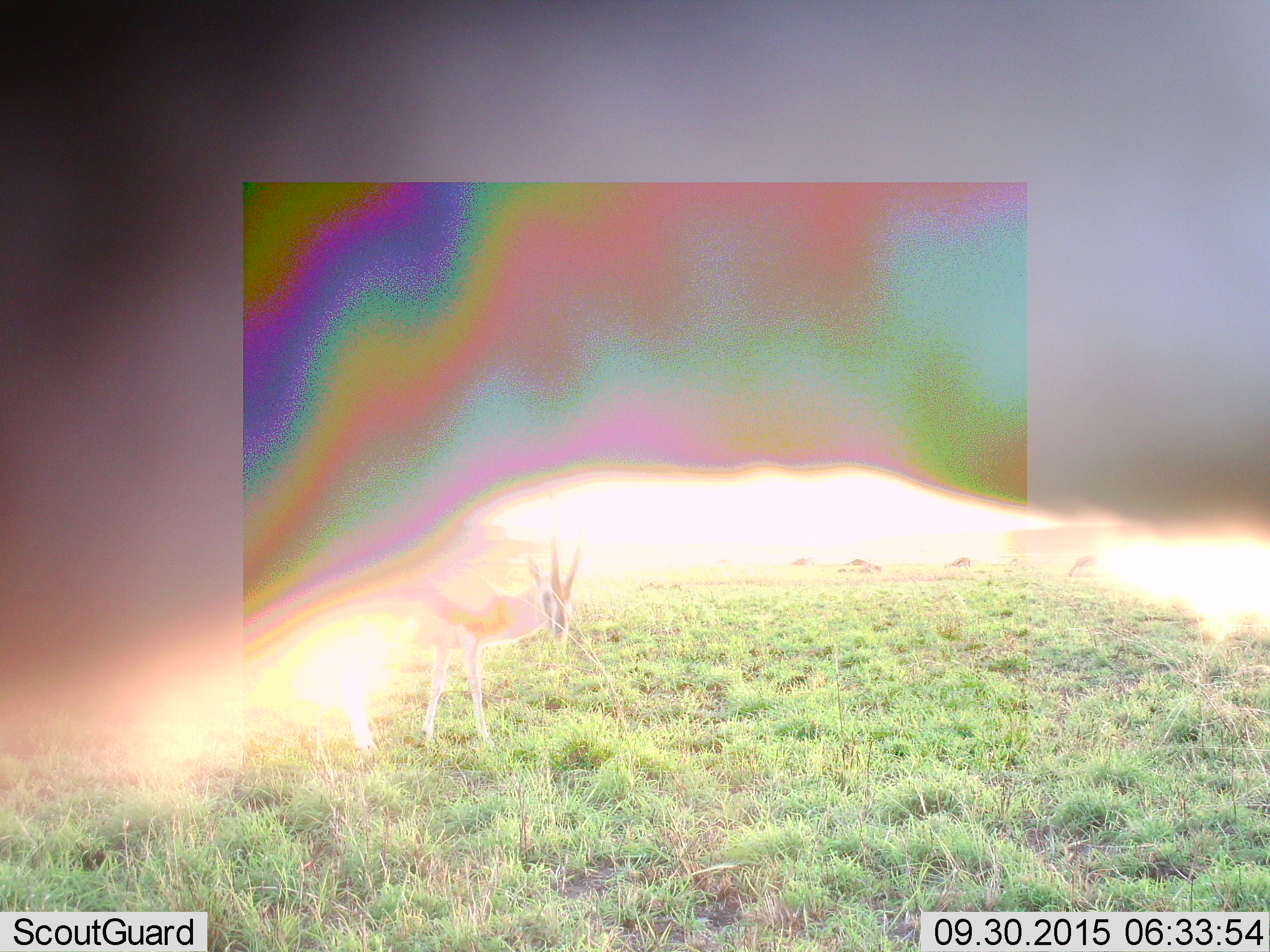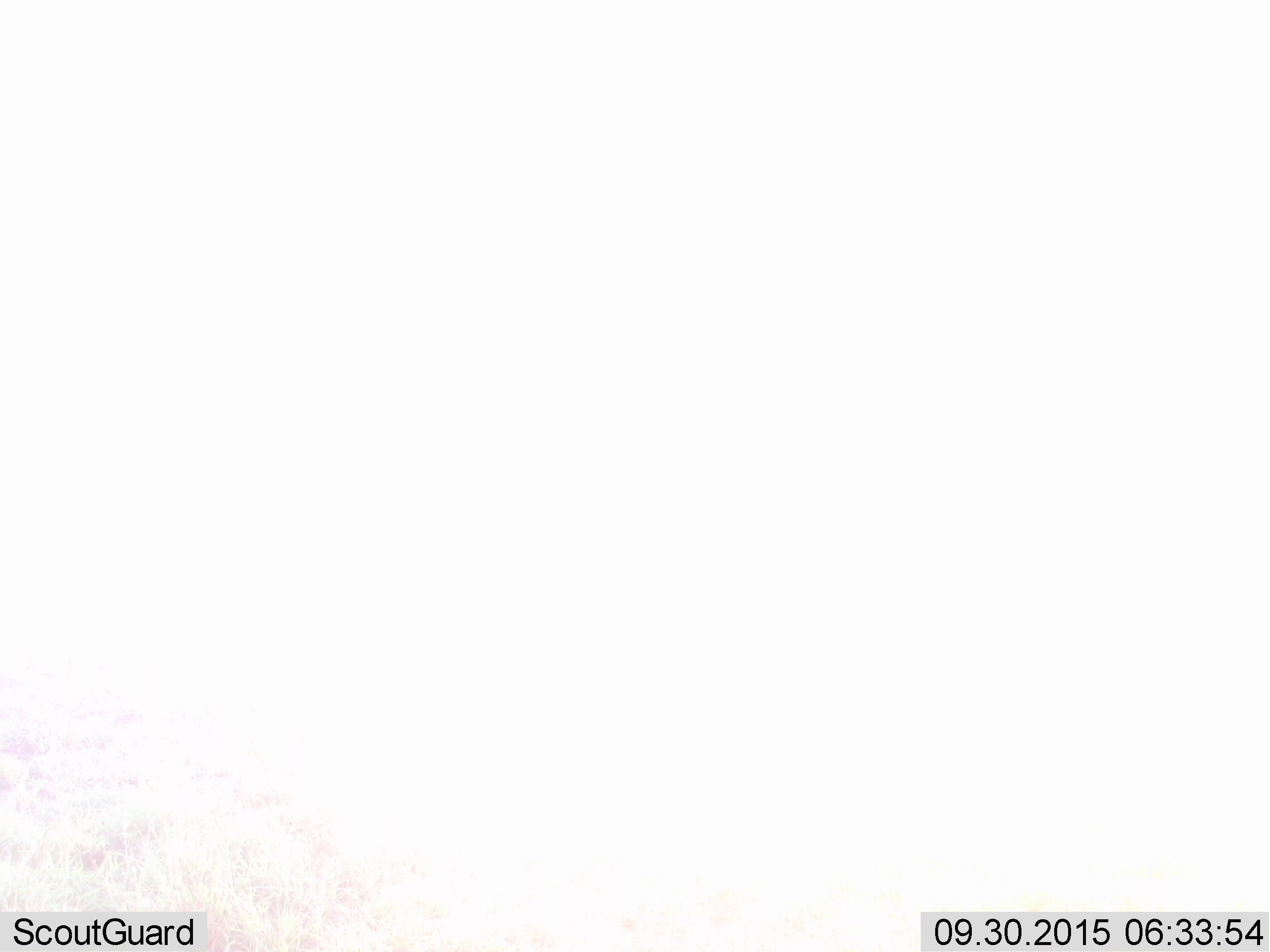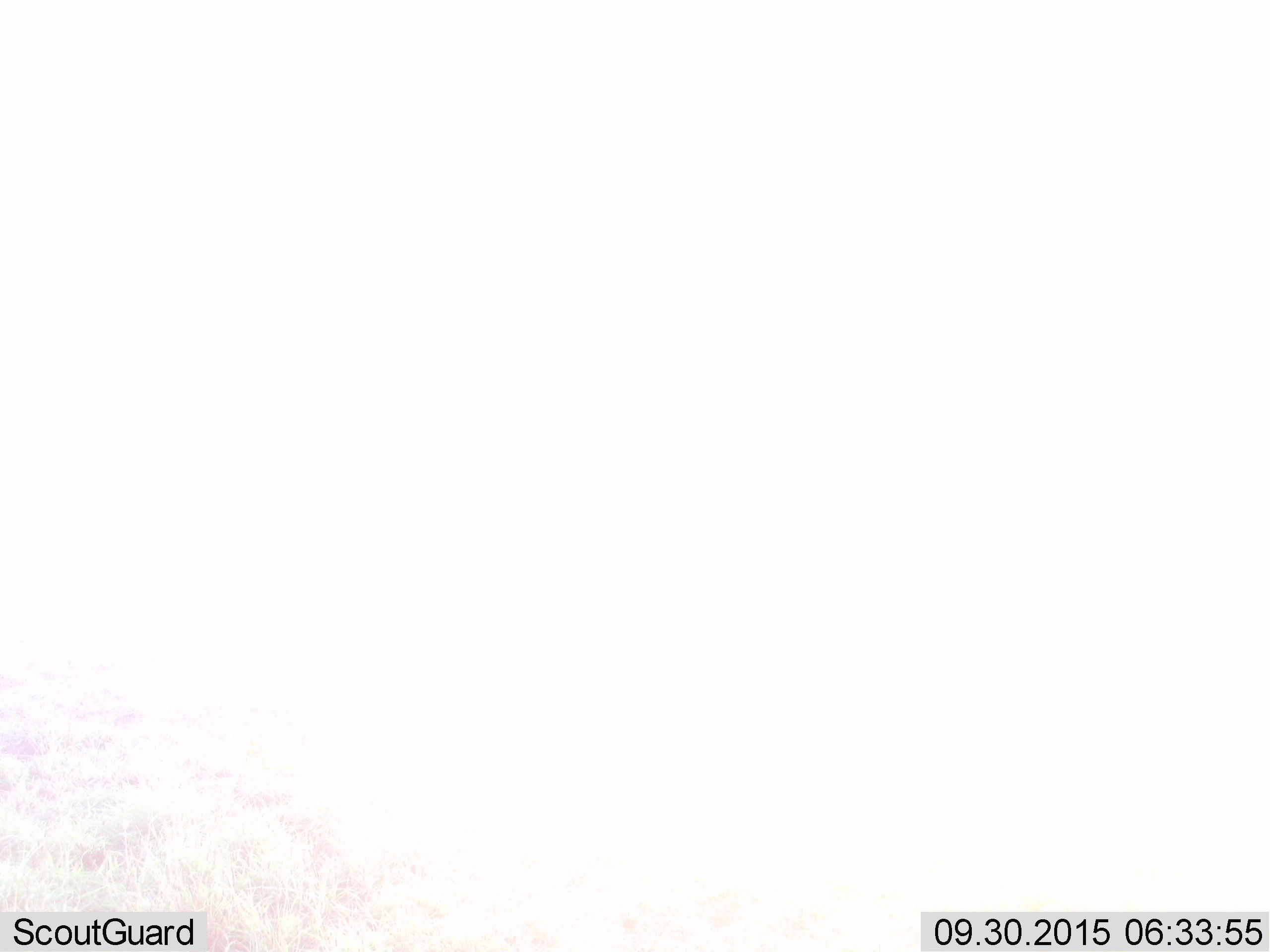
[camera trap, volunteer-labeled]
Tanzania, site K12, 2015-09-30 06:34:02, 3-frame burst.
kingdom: Animalia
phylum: Chordata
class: Mammalia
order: Artiodactyla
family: Bovidae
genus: Eudorcas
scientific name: Eudorcas thomsonii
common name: thomson's gazelle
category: gazellethomsons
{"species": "gazellethomsons (thomson's gazelle) (Eudorcas thomsonii)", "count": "1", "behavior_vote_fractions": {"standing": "100%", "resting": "0%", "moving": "0%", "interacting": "0%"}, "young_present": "0%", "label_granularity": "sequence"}